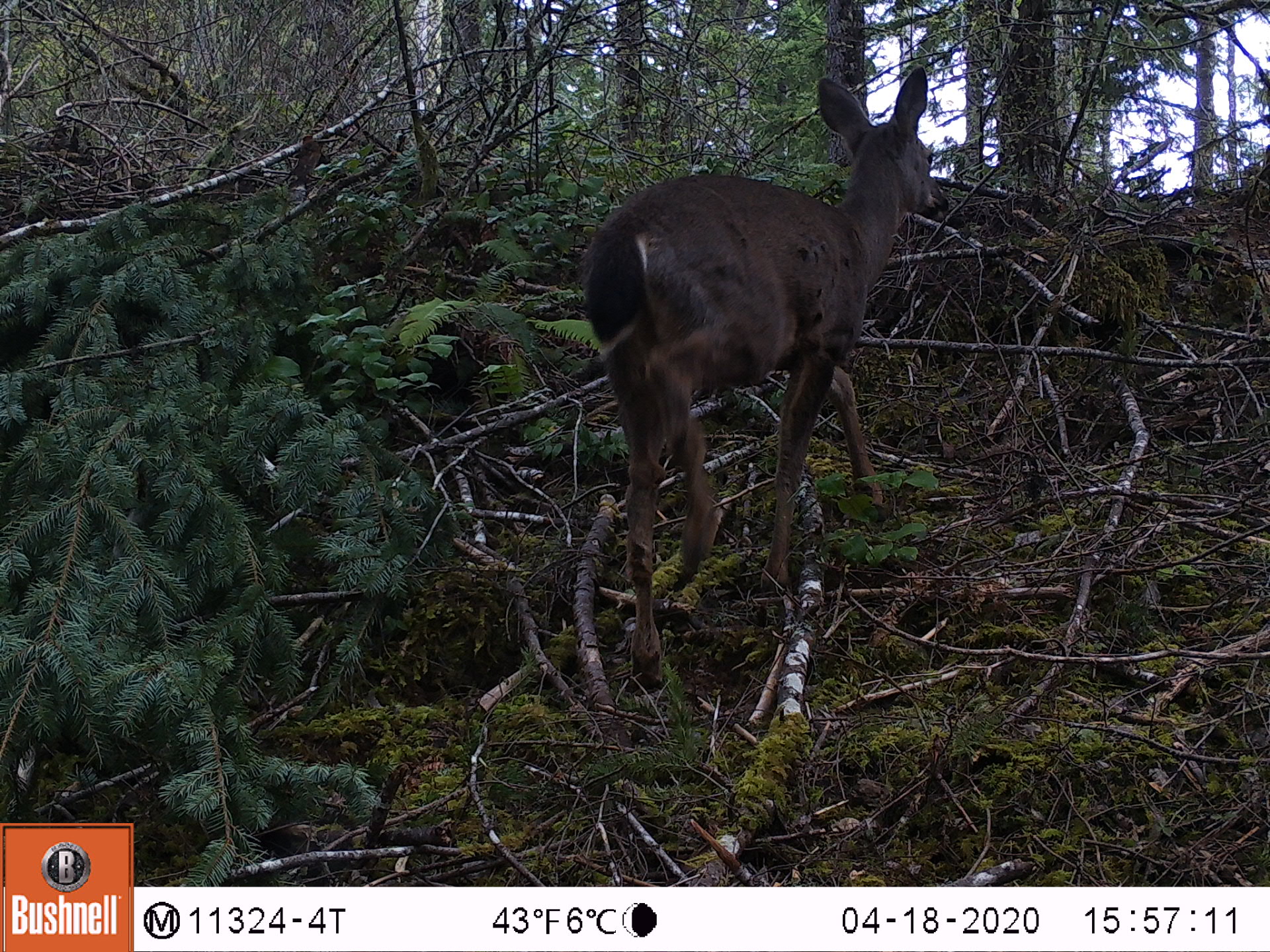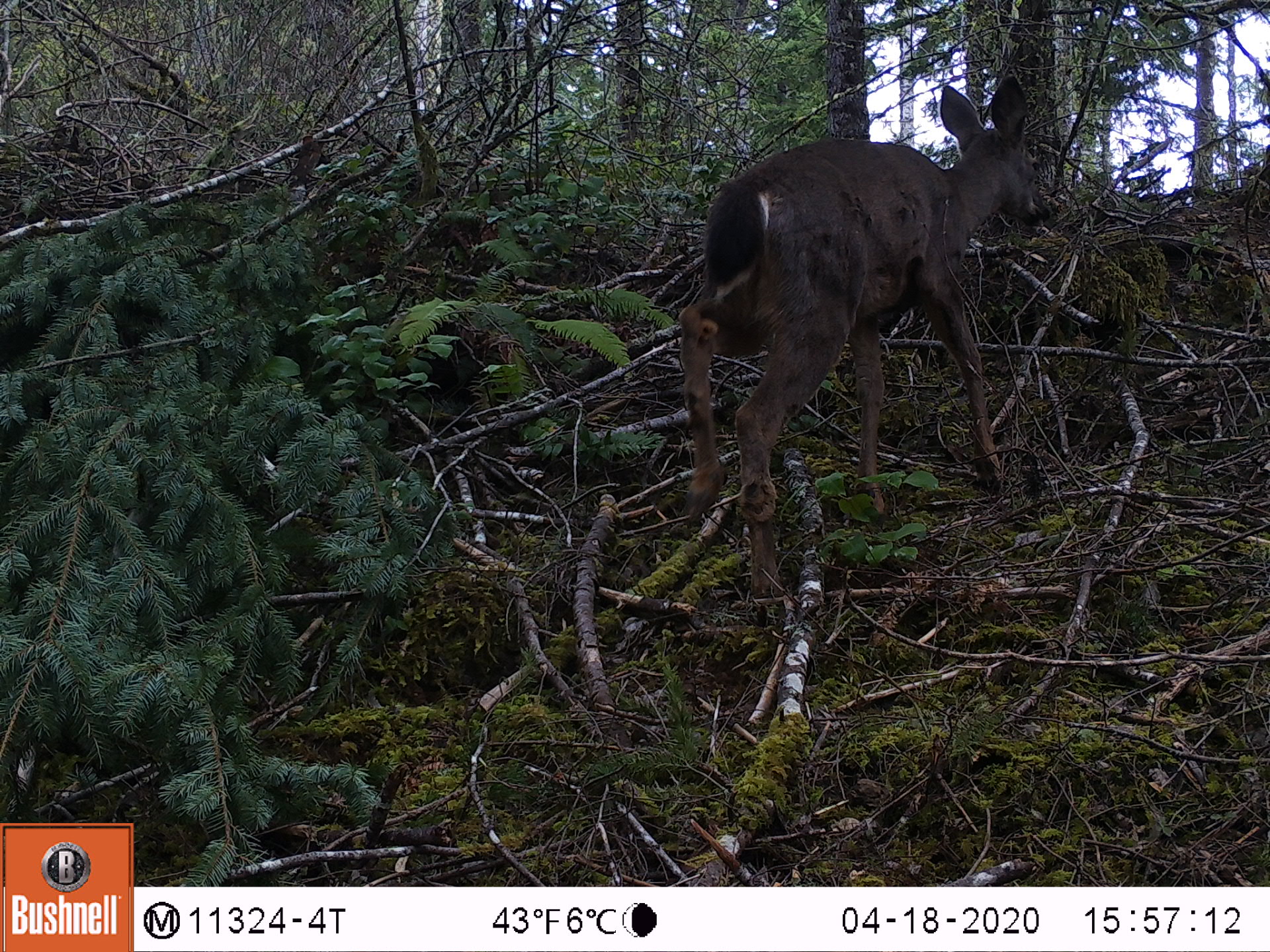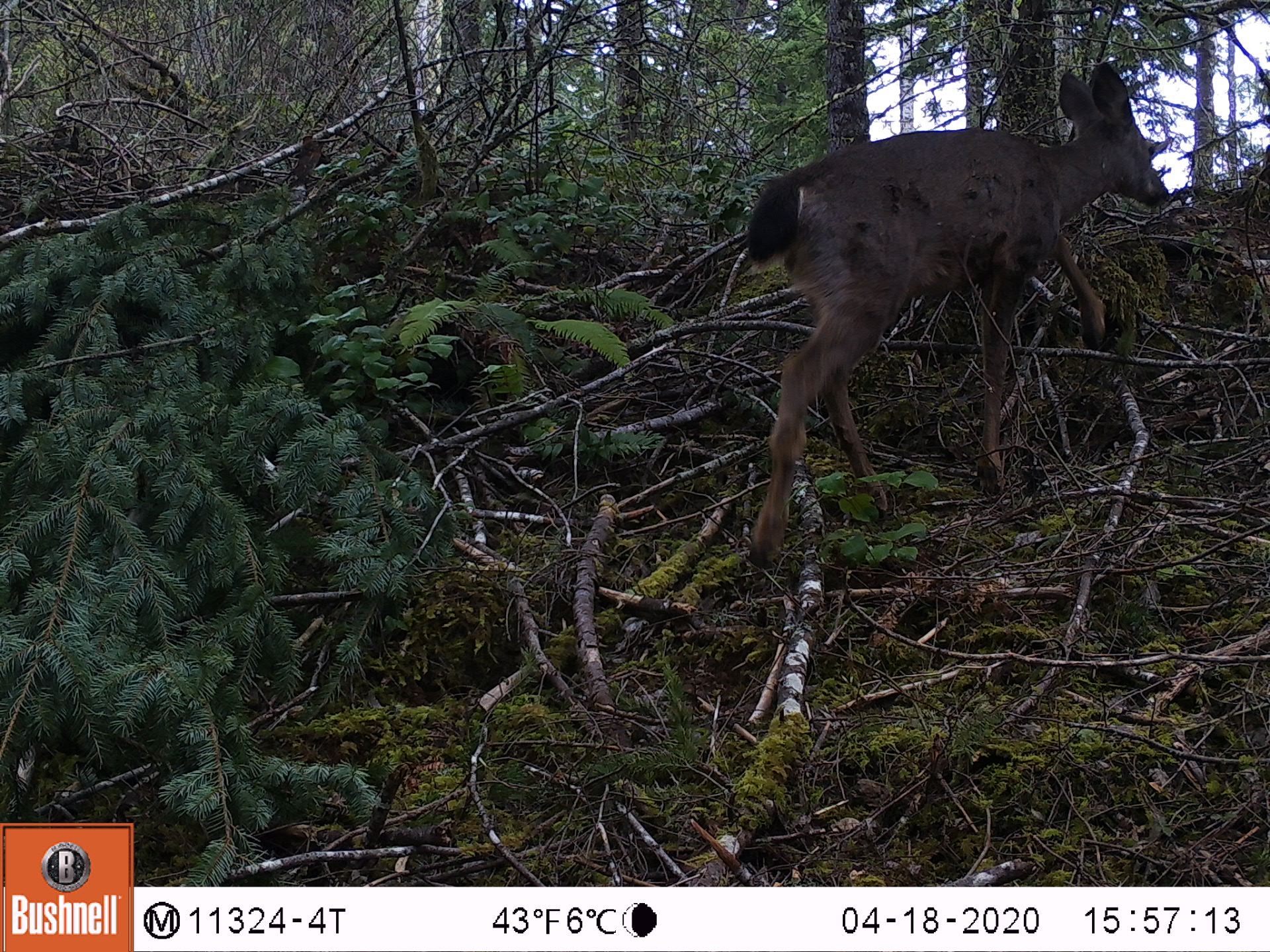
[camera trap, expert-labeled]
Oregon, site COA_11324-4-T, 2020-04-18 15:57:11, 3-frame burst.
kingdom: Animalia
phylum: Chordata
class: Mammalia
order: Artiodactyla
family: Cervidae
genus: Odocoileus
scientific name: Odocoileus hemionus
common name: black-tailed deer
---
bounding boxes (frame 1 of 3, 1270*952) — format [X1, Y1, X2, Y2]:
black-tailed deer: [574, 65, 964, 697]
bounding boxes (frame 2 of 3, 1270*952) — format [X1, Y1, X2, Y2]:
black-tailed deer: [677, 65, 1072, 607]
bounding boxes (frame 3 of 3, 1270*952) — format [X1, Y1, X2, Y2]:
black-tailed deer: [728, 60, 1196, 578]